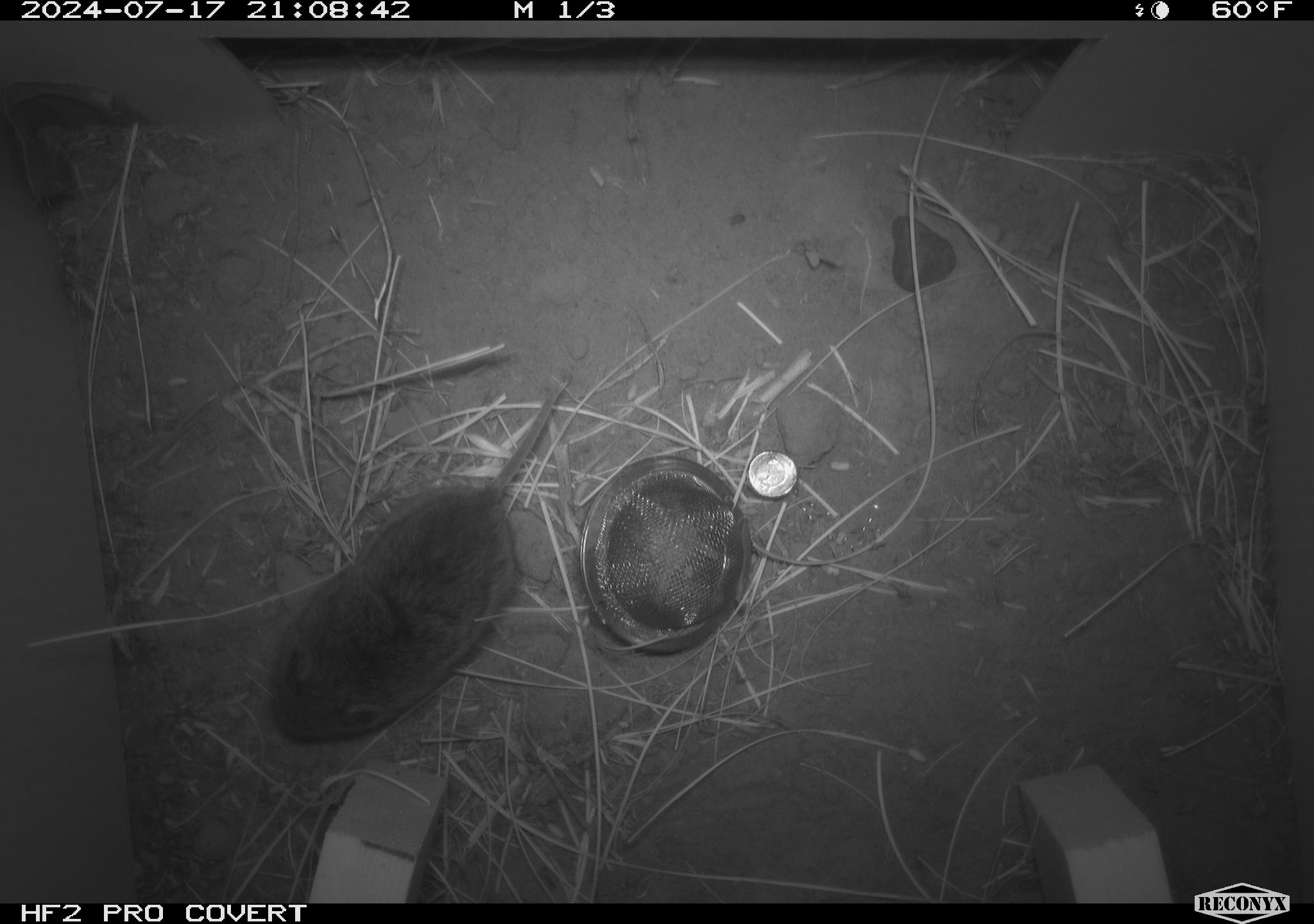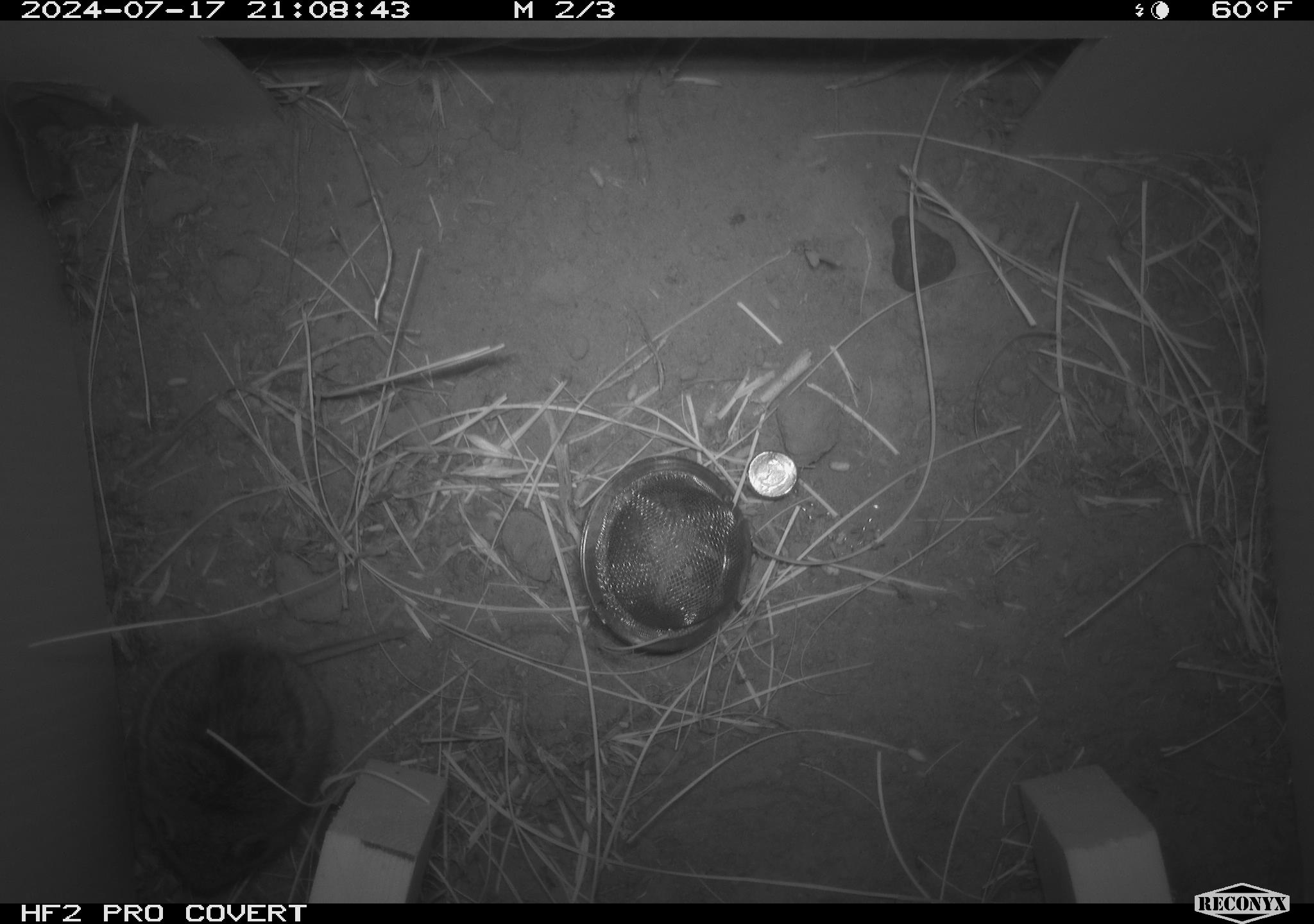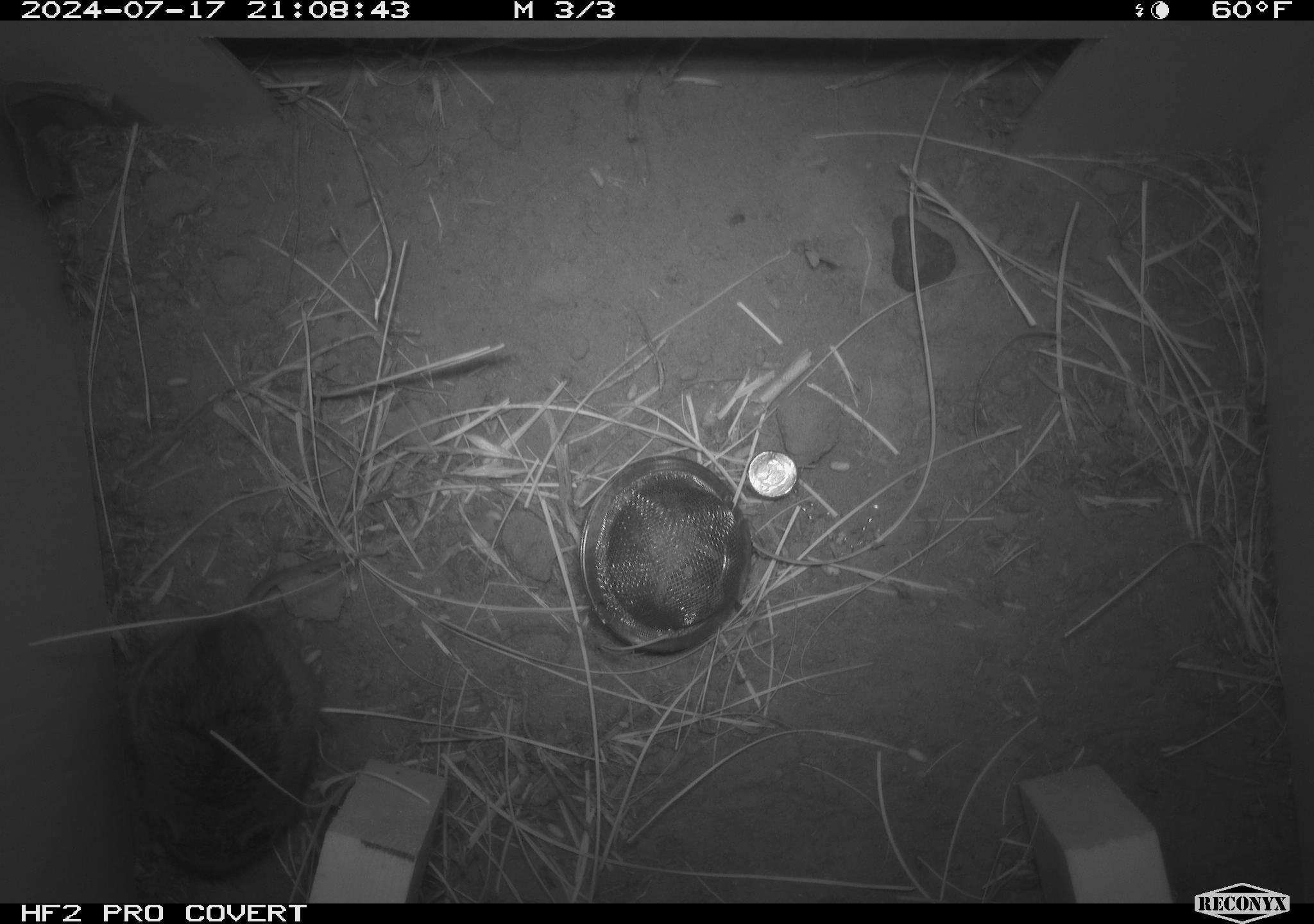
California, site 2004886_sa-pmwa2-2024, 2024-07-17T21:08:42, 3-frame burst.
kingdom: Animalia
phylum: Chordata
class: Mammalia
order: Rodentia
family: Cricetidae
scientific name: Arvicolinae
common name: voles, lemmings, and muskrats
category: arvicolinae subfamily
Arvicolinae subfamily (voles, lemmings, and muskrats) (Arvicolinae).